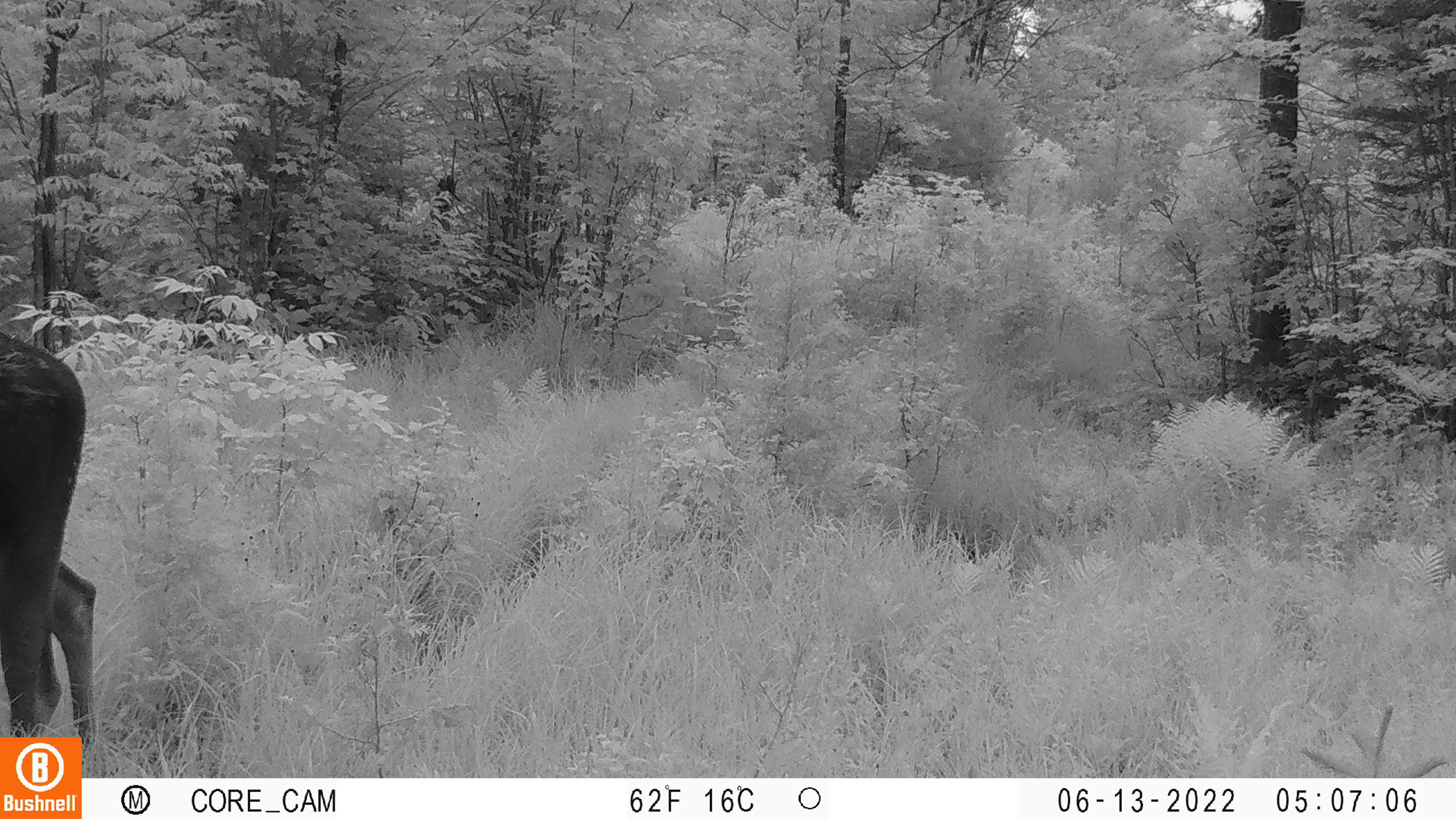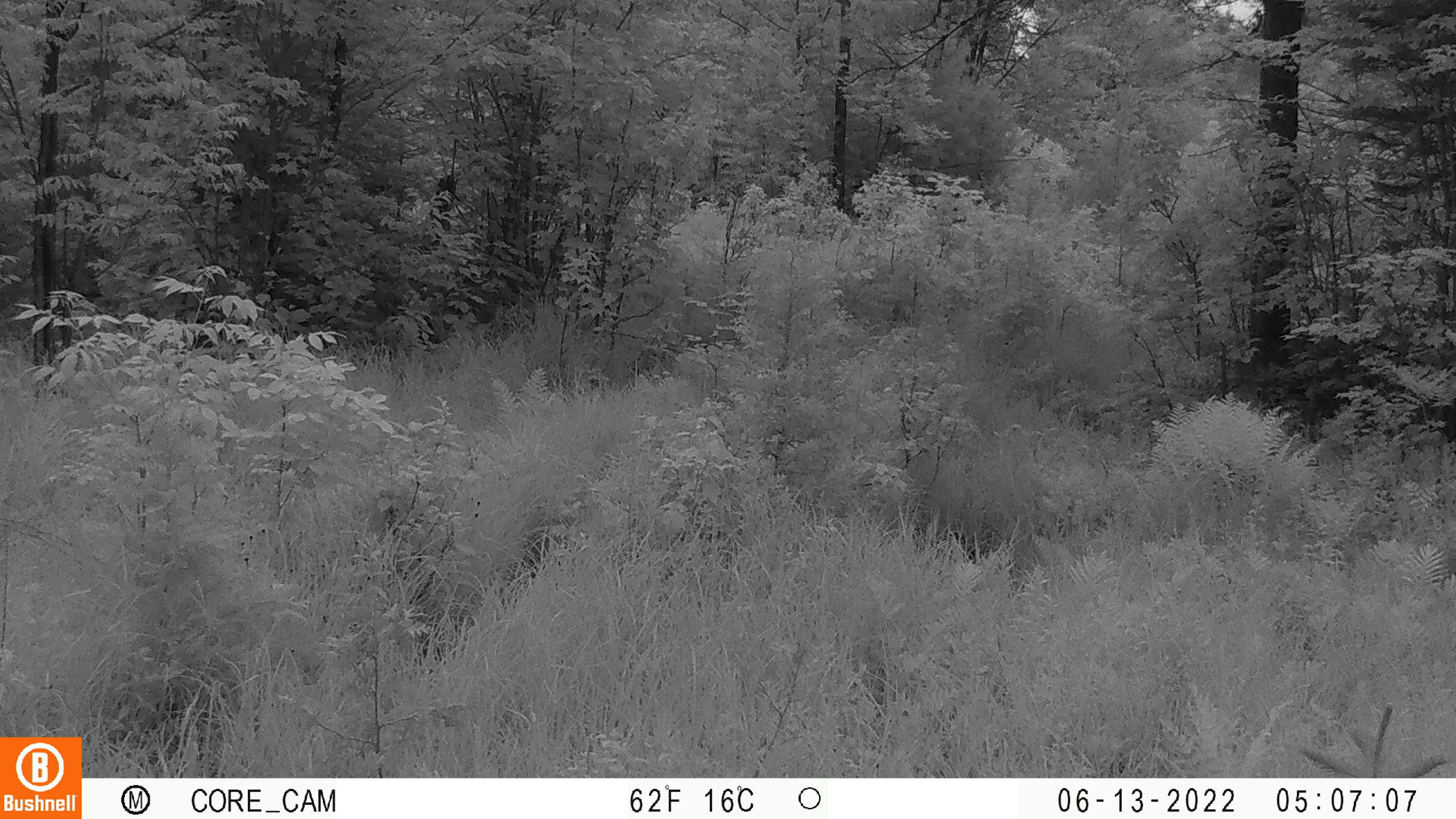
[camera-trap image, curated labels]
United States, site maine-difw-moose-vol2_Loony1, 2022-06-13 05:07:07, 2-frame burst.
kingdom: Animalia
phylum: Chordata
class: Mammalia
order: Artiodactyla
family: Cervidae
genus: Alces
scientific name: Alces alces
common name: moose